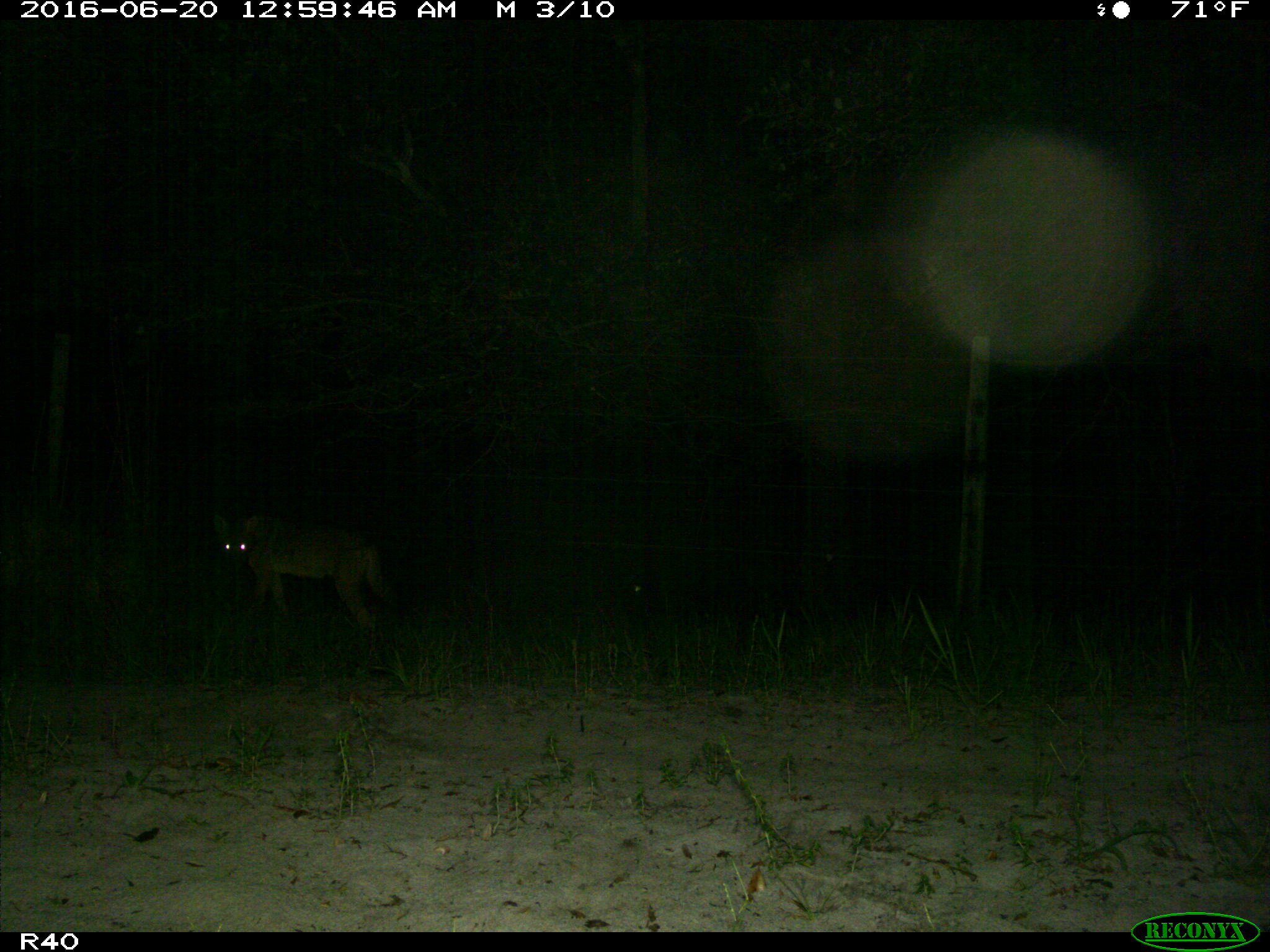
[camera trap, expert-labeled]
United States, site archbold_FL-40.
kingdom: Animalia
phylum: Chordata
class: Mammalia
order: Carnivora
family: Canidae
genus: Canis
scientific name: Canis latrans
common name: coyote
Canis latrans (coyote).